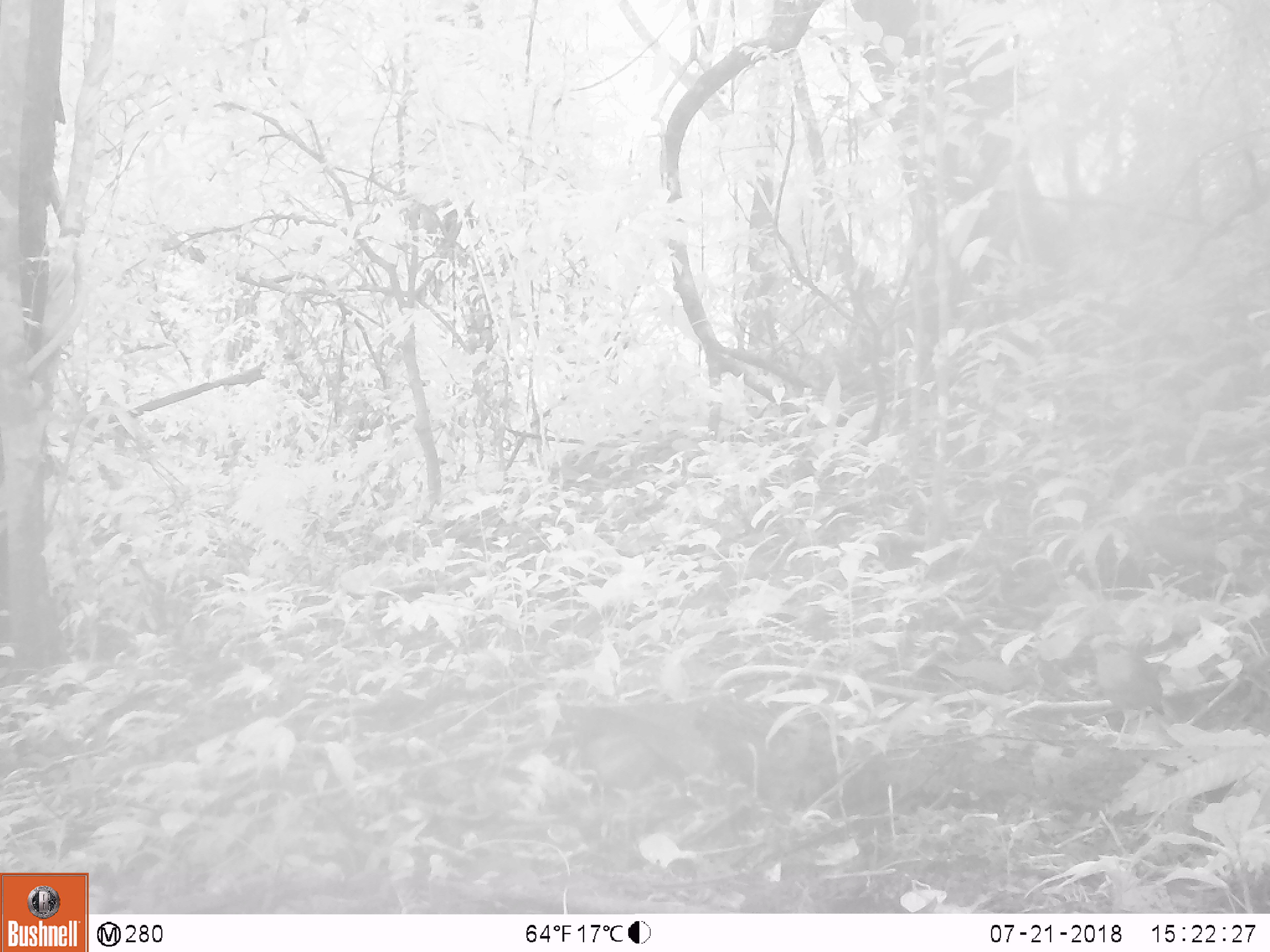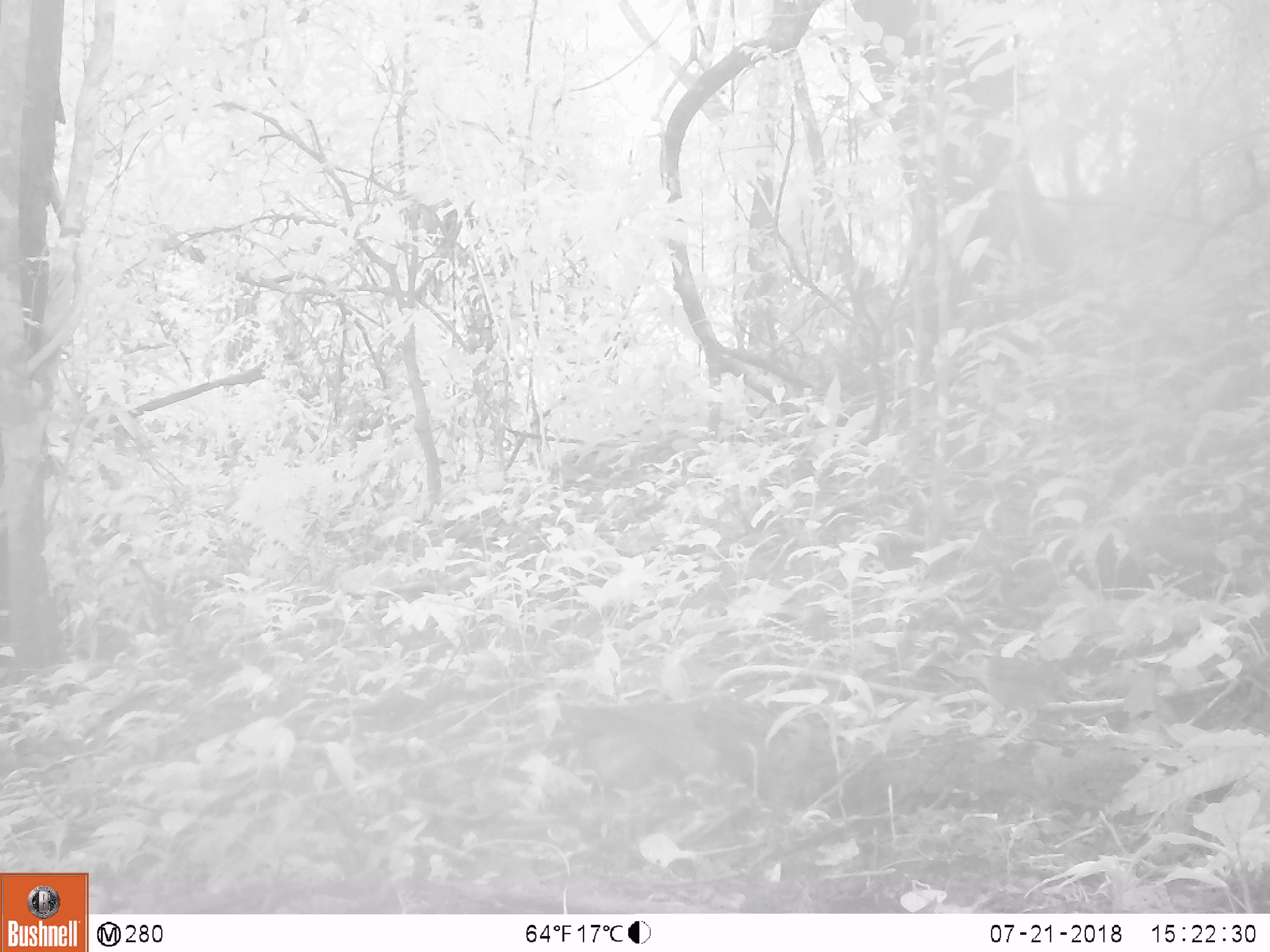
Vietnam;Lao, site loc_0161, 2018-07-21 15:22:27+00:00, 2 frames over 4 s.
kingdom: Animalia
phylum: Chordata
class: Aves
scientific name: Aves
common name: bird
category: unidentified bird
Unidentified bird (bird) (Aves). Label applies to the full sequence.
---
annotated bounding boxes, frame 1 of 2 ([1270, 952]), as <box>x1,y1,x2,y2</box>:
unidentified bird: <box>1077,633,1167,750</box>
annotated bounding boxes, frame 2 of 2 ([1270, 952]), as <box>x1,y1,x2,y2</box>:
unidentified bird: <box>954,649,1088,743</box>